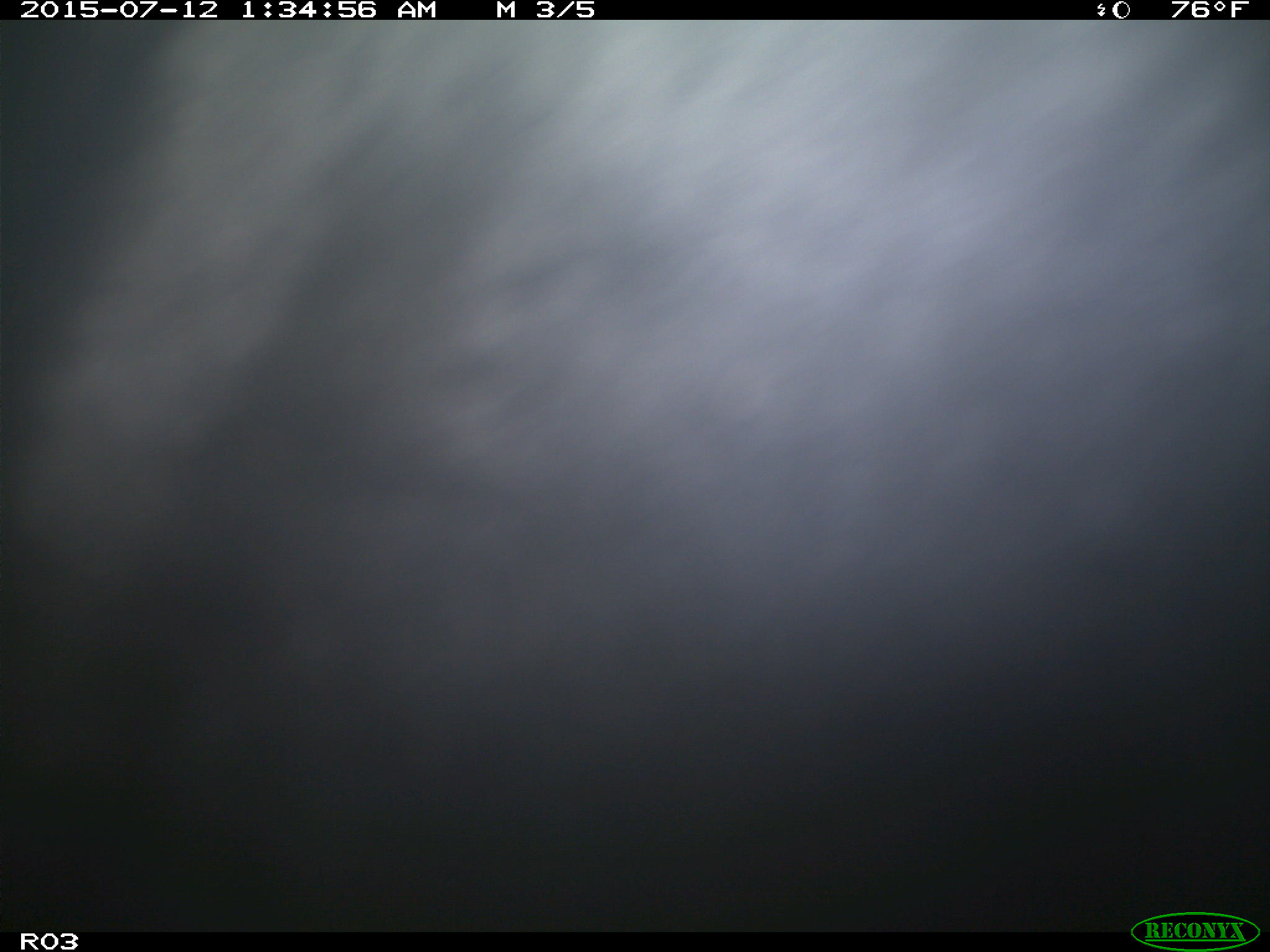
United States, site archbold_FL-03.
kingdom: Animalia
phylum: Chordata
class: Mammalia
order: Artiodactyla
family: Bovidae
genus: Bos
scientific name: Bos taurus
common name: domestic cow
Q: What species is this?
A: Bos taurus (domestic cow).